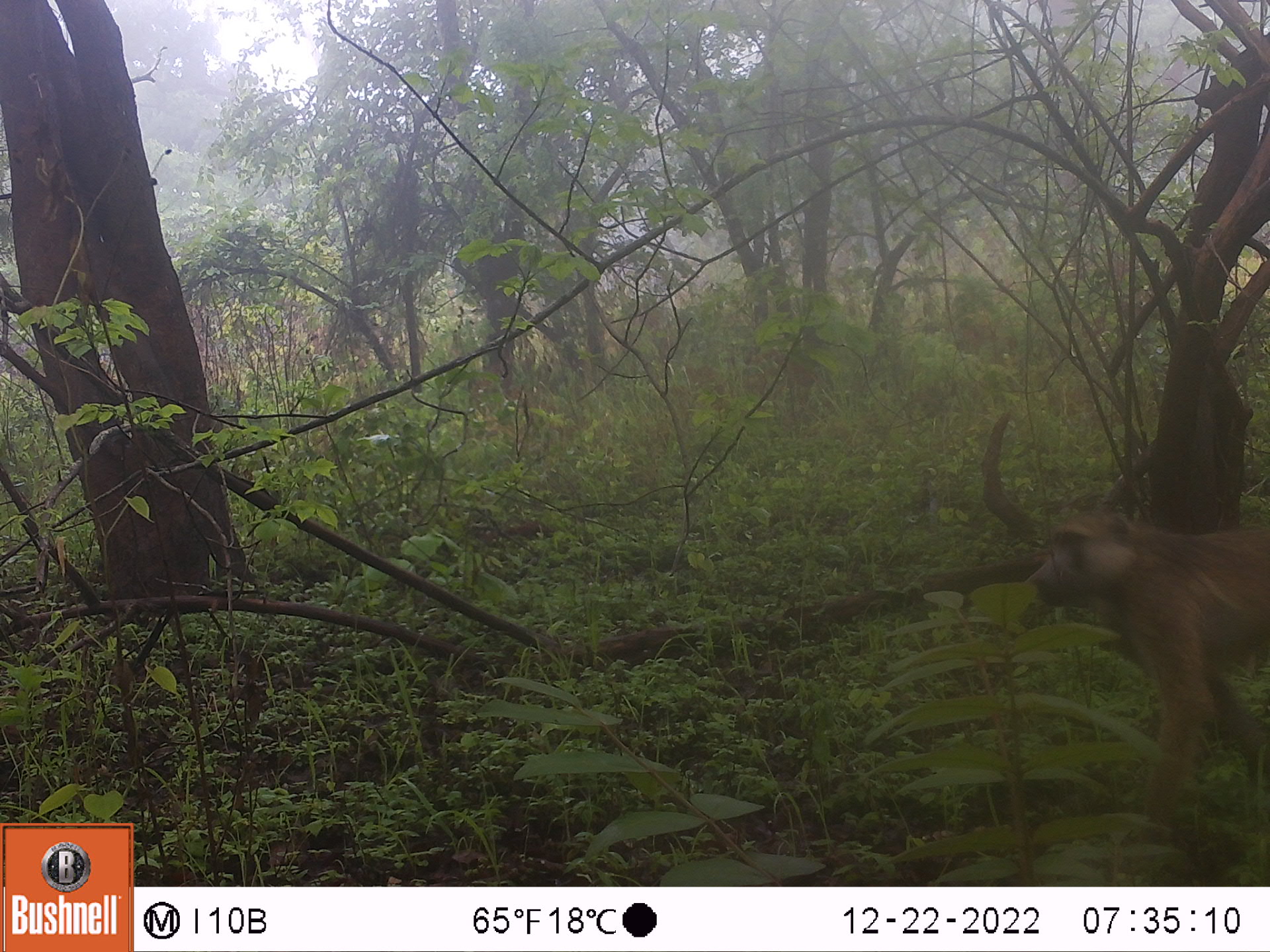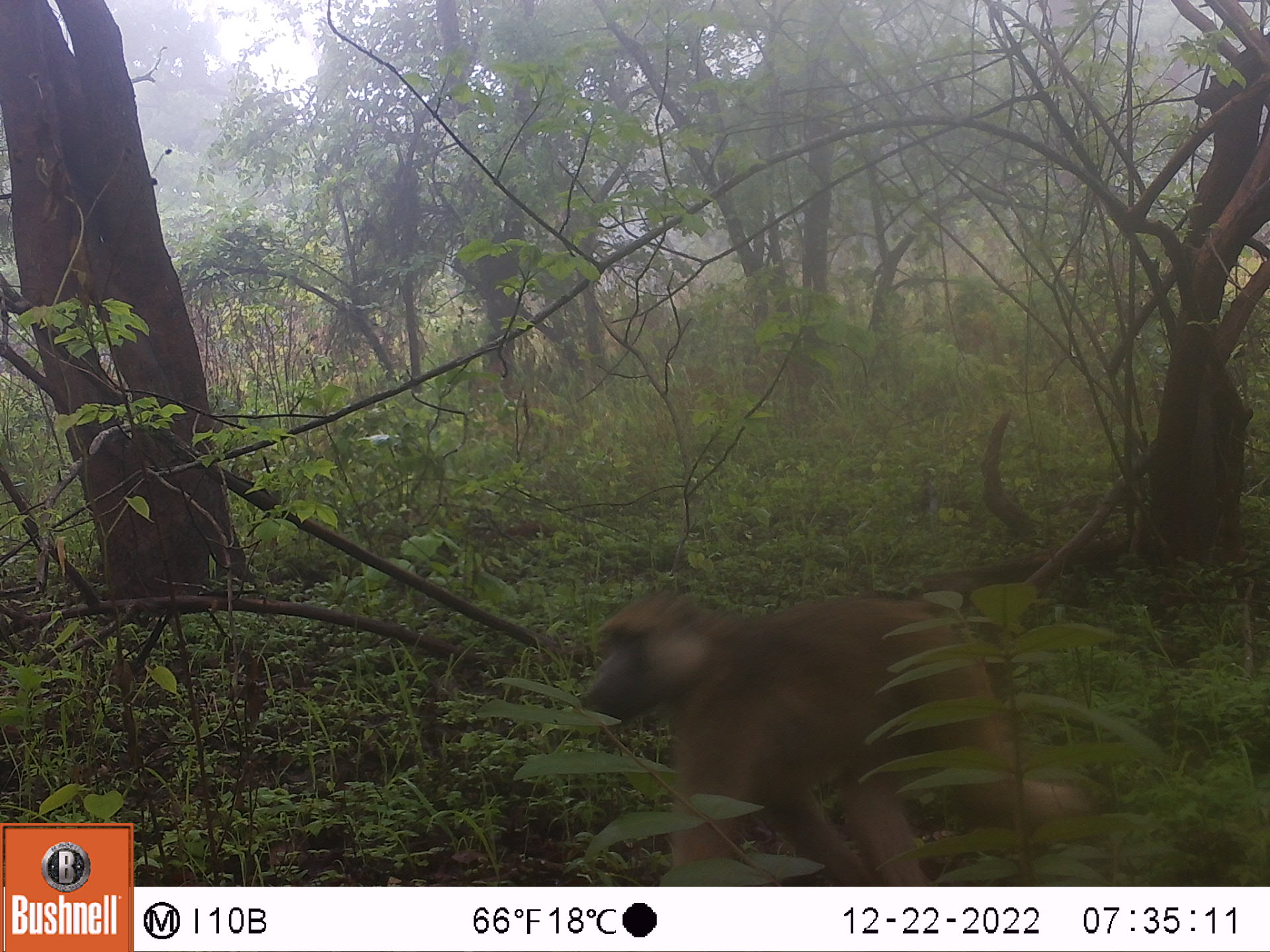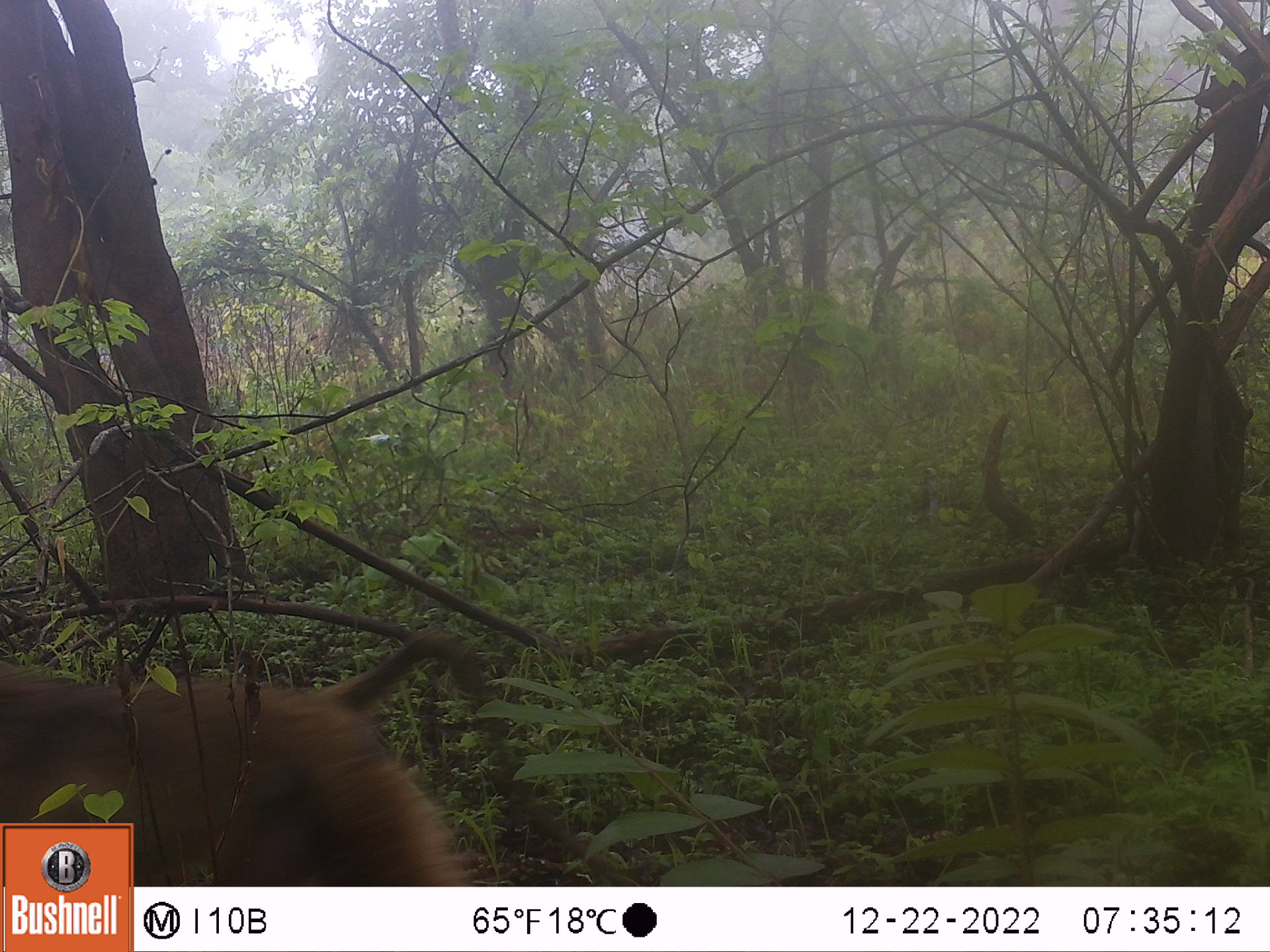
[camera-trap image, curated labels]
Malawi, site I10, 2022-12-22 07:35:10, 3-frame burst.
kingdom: Animalia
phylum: Chordata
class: Mammalia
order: Primates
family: Cercopithecidae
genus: Papio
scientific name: Papio cynocephalus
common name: yellow baboon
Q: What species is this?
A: Yellow baboon (Papio cynocephalus).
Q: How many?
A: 1.